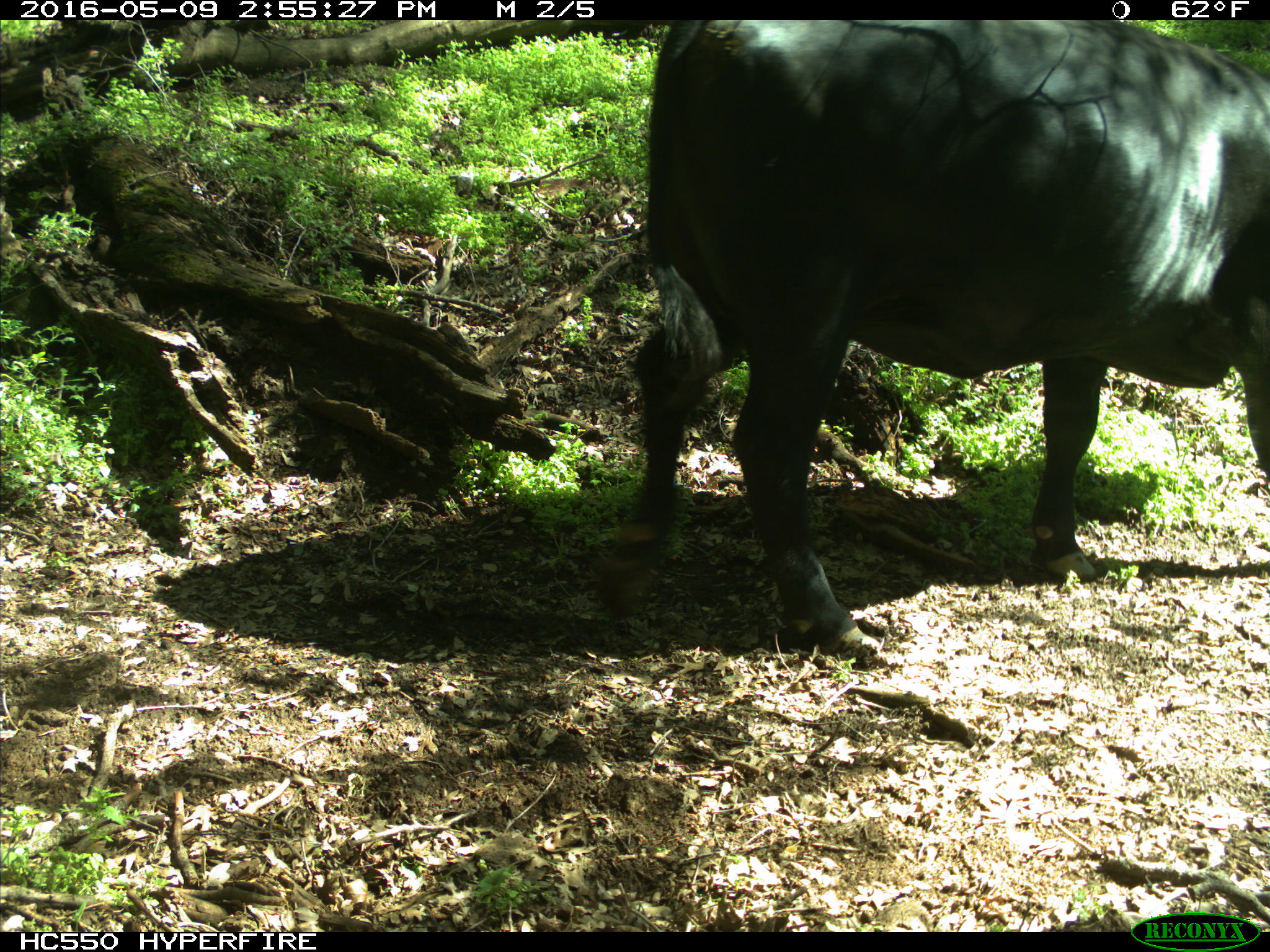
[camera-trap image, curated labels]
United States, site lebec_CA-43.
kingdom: Animalia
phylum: Chordata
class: Mammalia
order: Artiodactyla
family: Bovidae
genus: Bos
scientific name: Bos taurus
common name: domestic cow